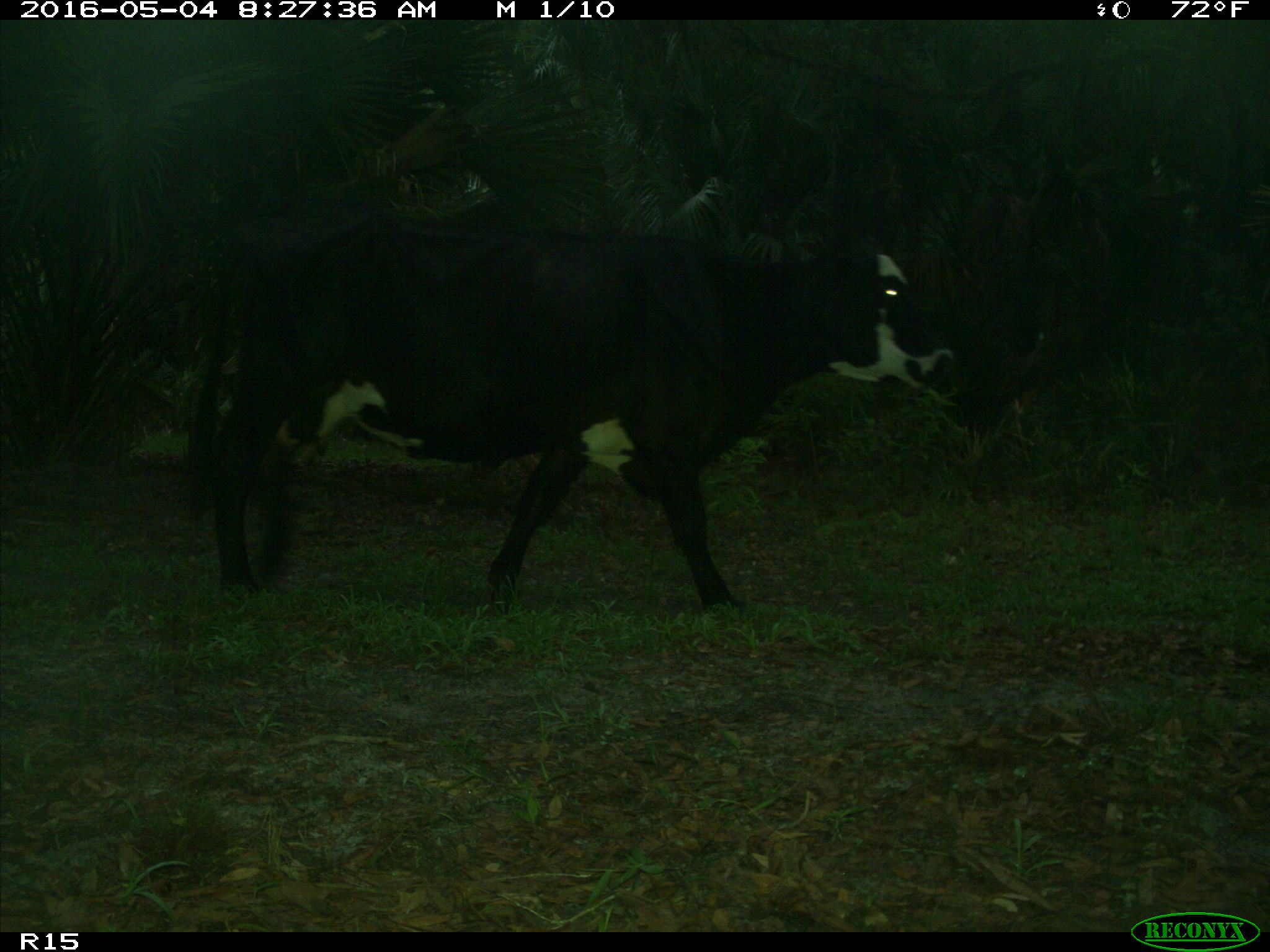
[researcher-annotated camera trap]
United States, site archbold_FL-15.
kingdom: Animalia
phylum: Chordata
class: Mammalia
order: Artiodactyla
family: Bovidae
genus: Bos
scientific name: Bos taurus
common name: domestic cow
Bos taurus (domestic cow).